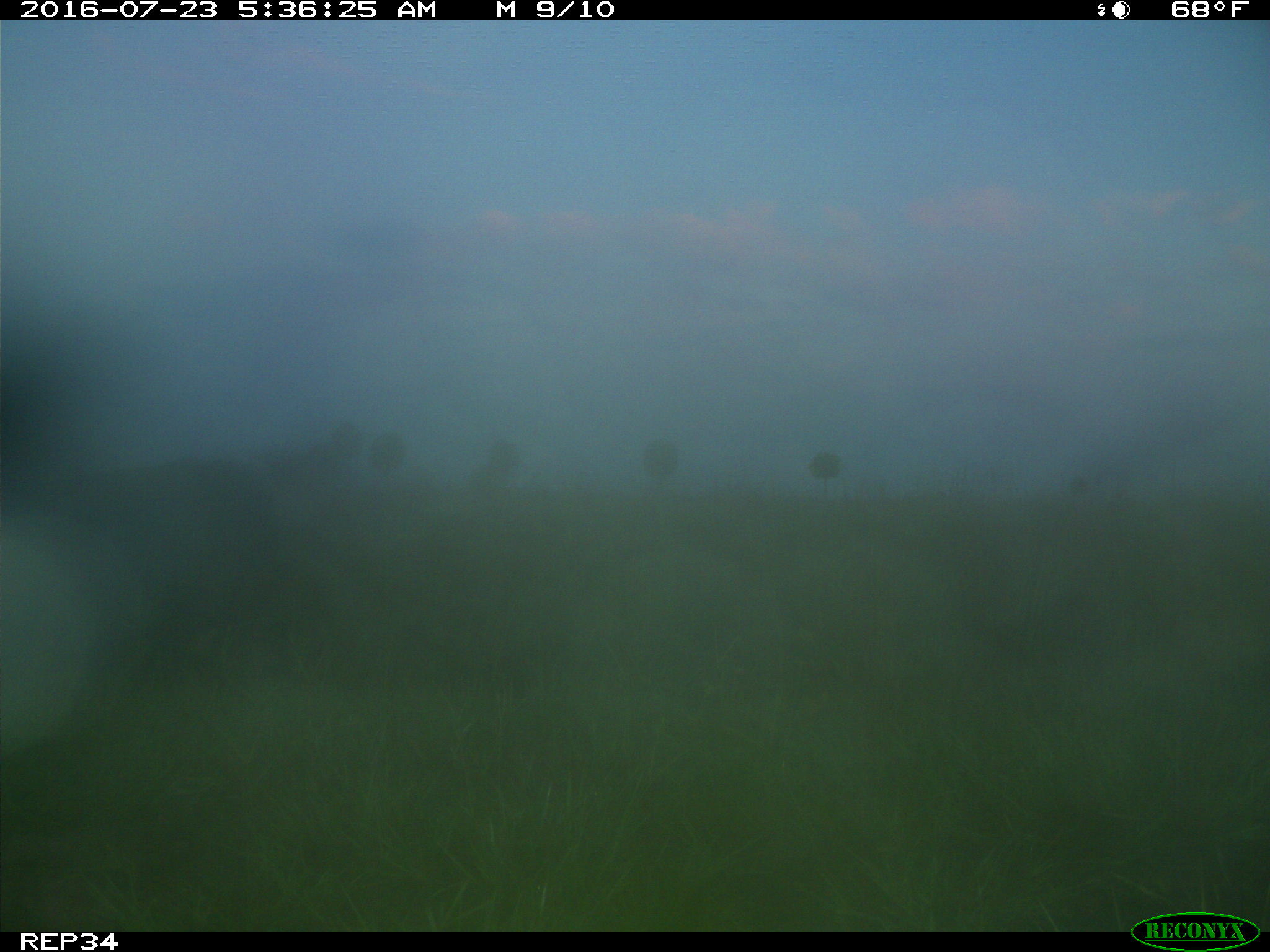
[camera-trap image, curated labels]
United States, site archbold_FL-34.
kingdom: Animalia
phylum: Chordata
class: Mammalia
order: Artiodactyla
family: Bovidae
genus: Bos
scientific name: Bos taurus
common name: domestic cow